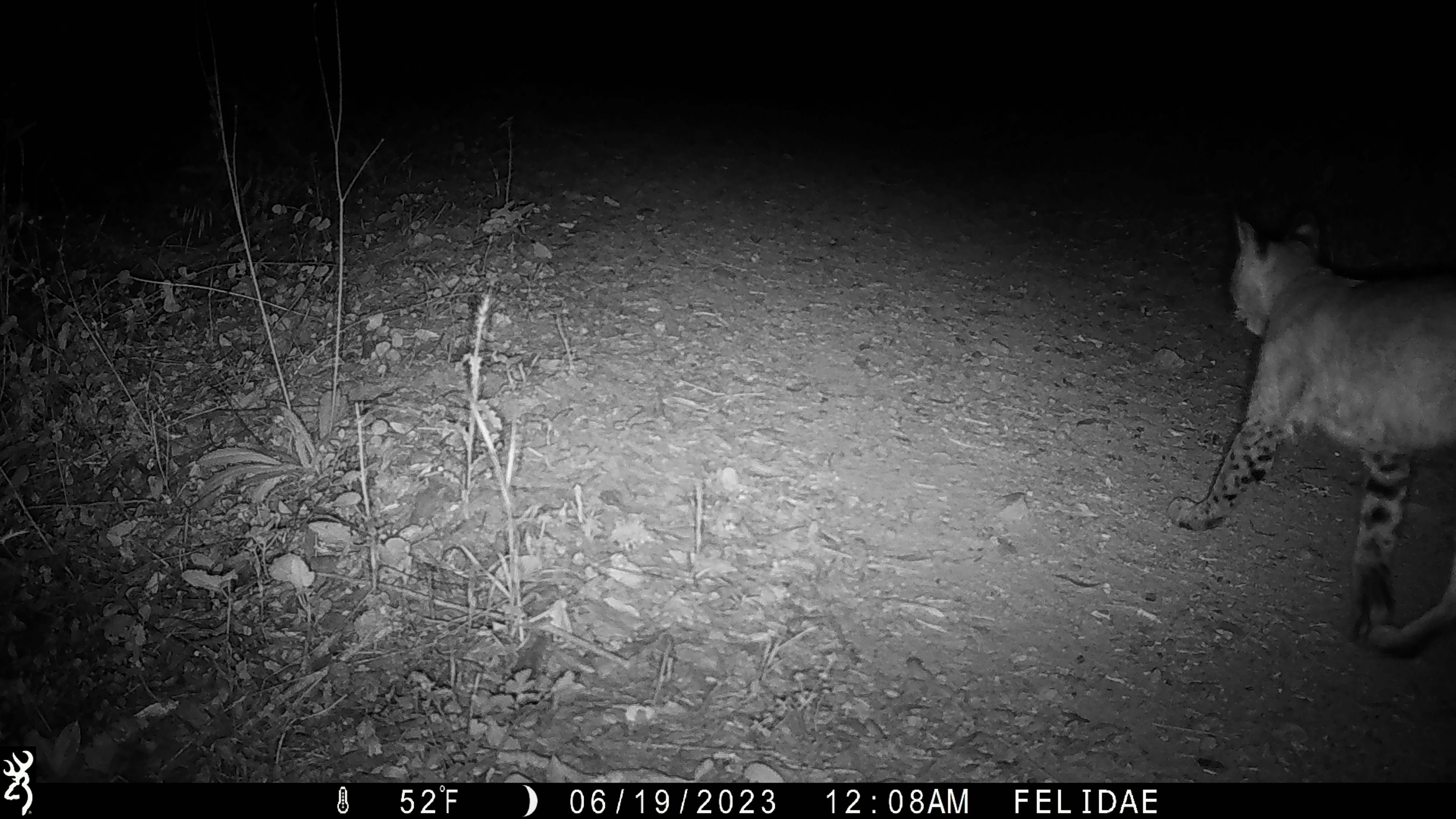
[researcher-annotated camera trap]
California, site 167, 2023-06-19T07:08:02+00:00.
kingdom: Animalia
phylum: Chordata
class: Mammalia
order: Carnivora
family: Felidae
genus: Lynx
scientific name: Lynx rufus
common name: bobcat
Bobcat (Lynx rufus).